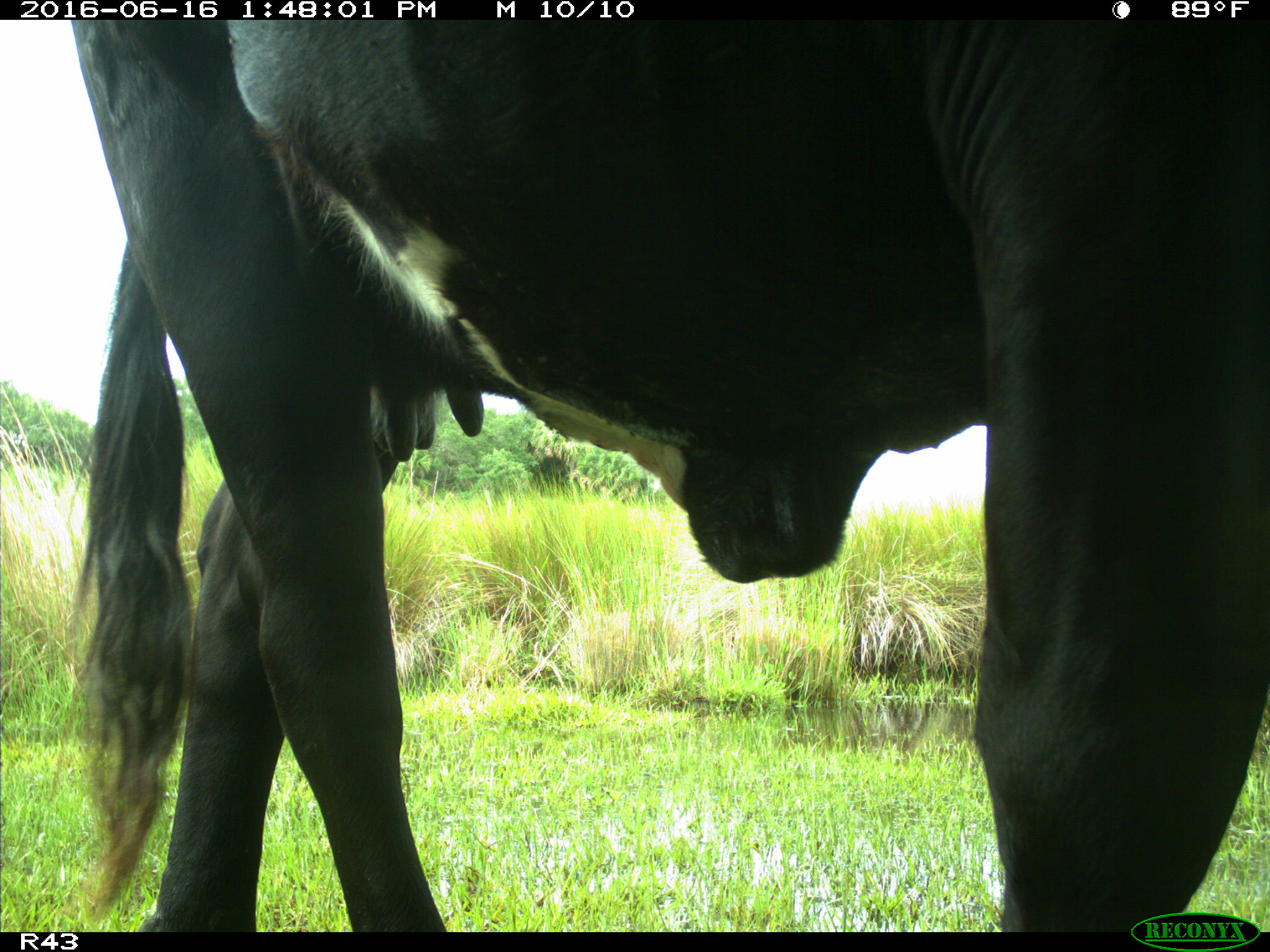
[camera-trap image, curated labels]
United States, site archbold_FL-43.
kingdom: Animalia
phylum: Chordata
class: Mammalia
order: Artiodactyla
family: Bovidae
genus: Bos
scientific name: Bos taurus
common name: domestic cow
Bos taurus (domestic cow).